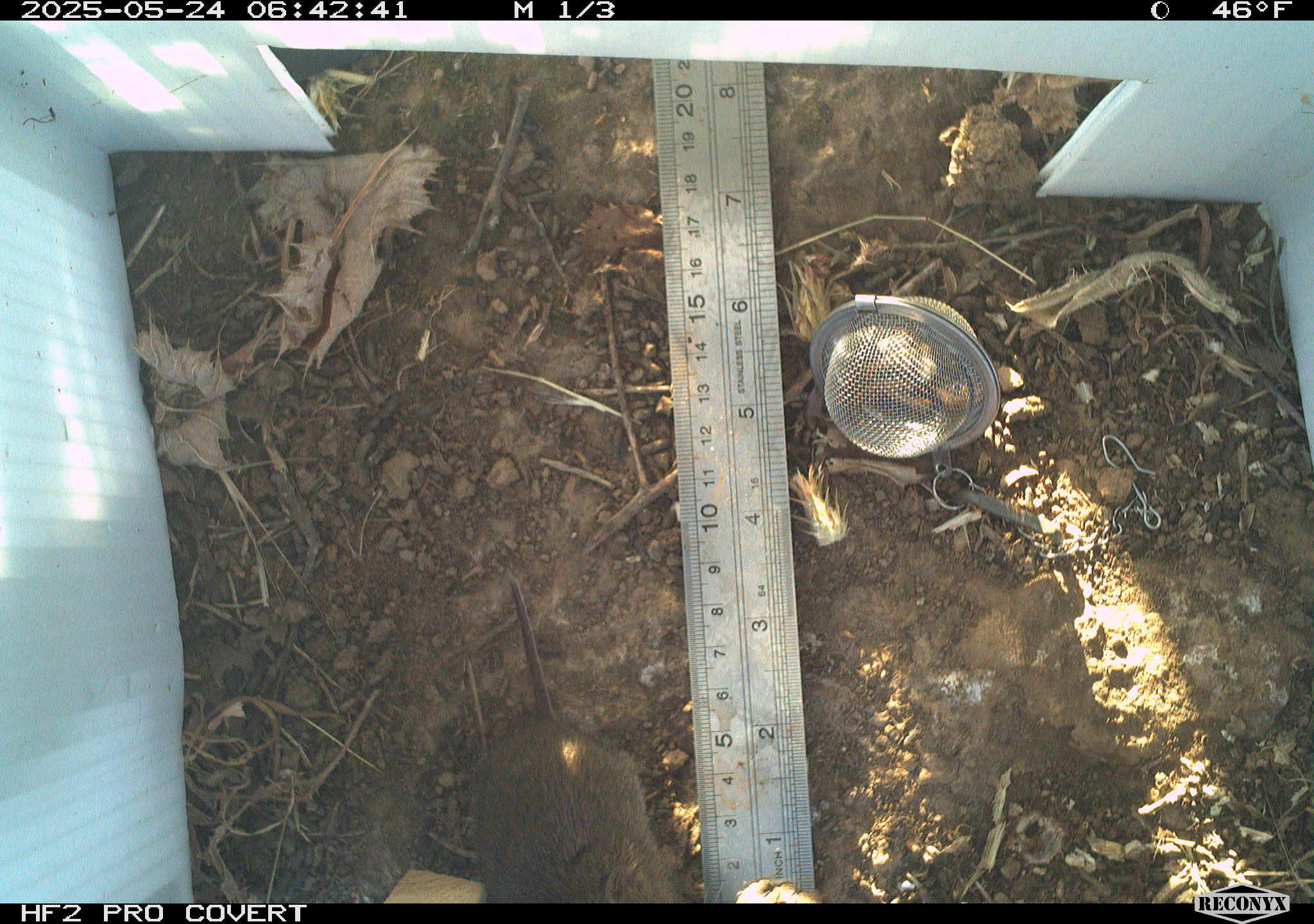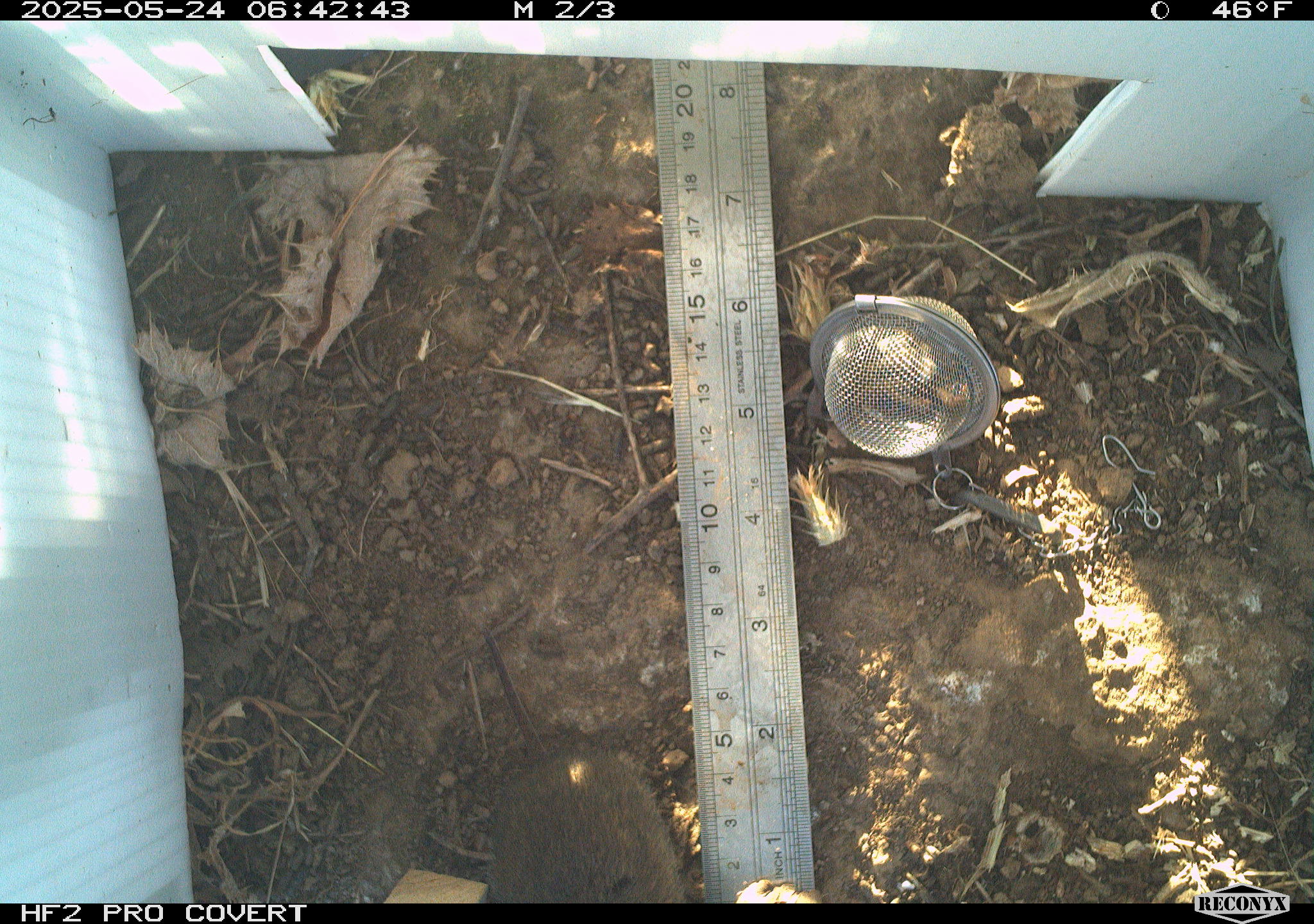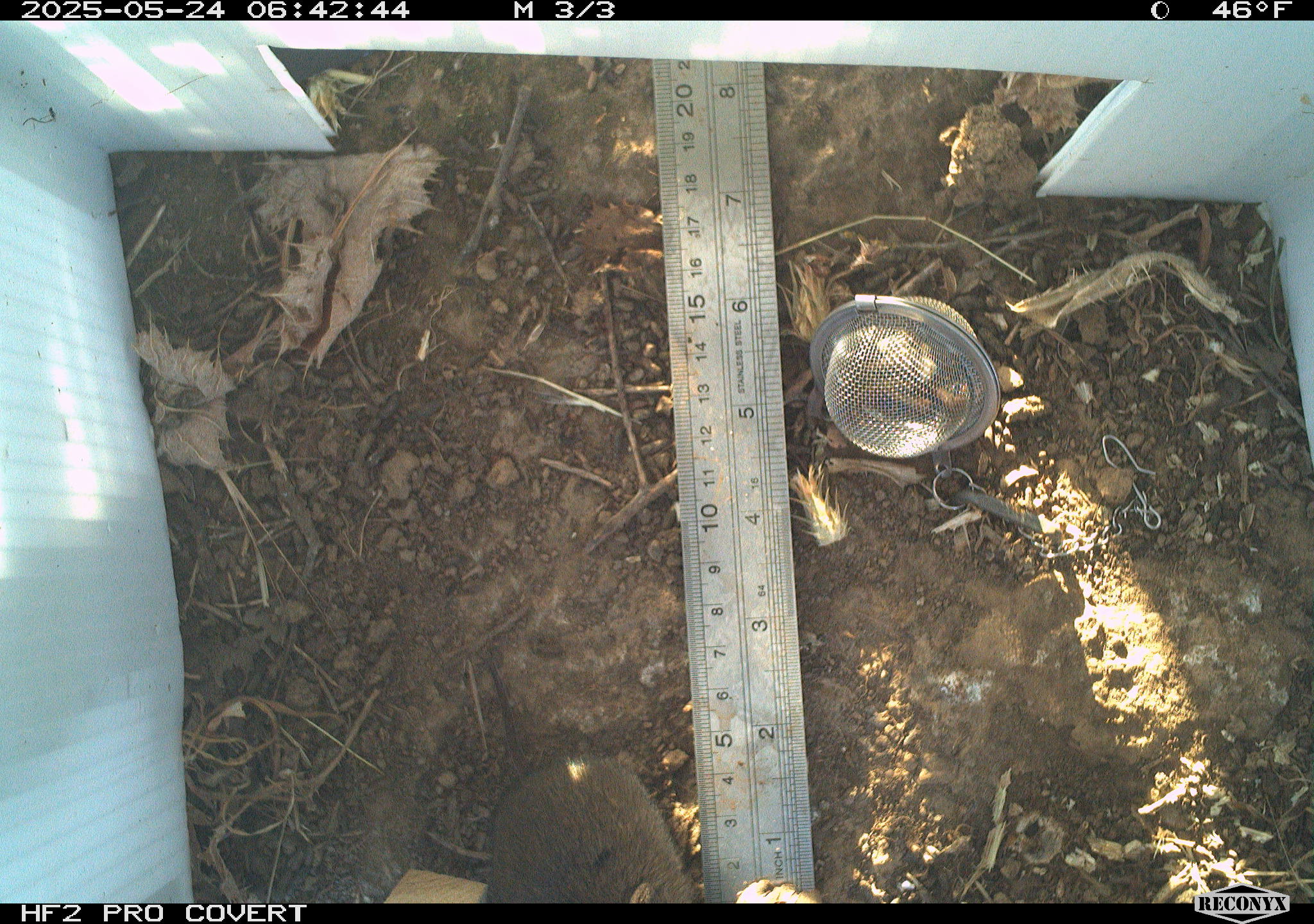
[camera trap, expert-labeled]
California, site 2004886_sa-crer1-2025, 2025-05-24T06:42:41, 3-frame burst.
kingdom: Animalia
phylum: Chordata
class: Mammalia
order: Rodentia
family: Cricetidae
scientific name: Arvicolinae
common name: voles, lemmings, and muskrats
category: arvicolinae subfamily